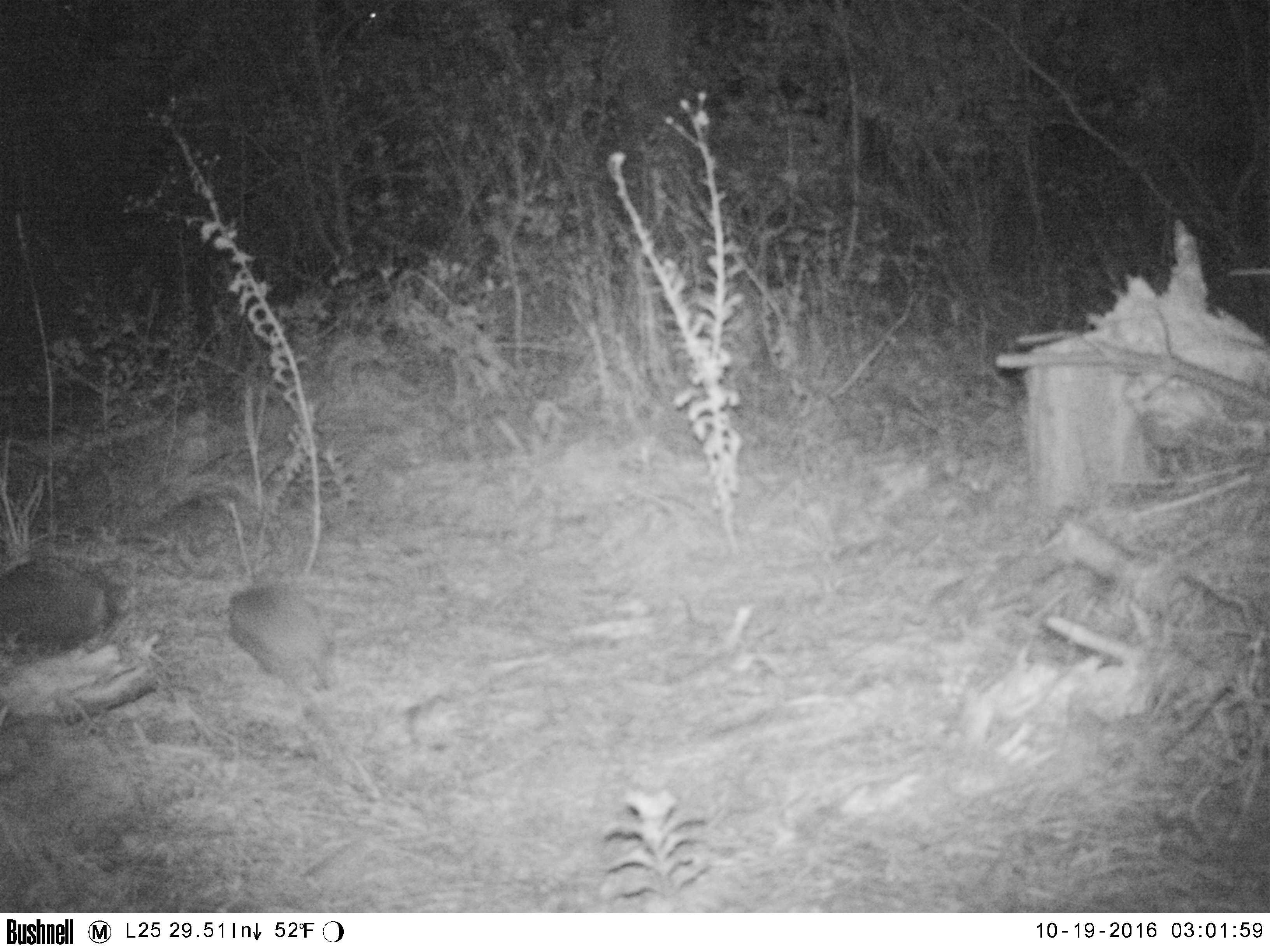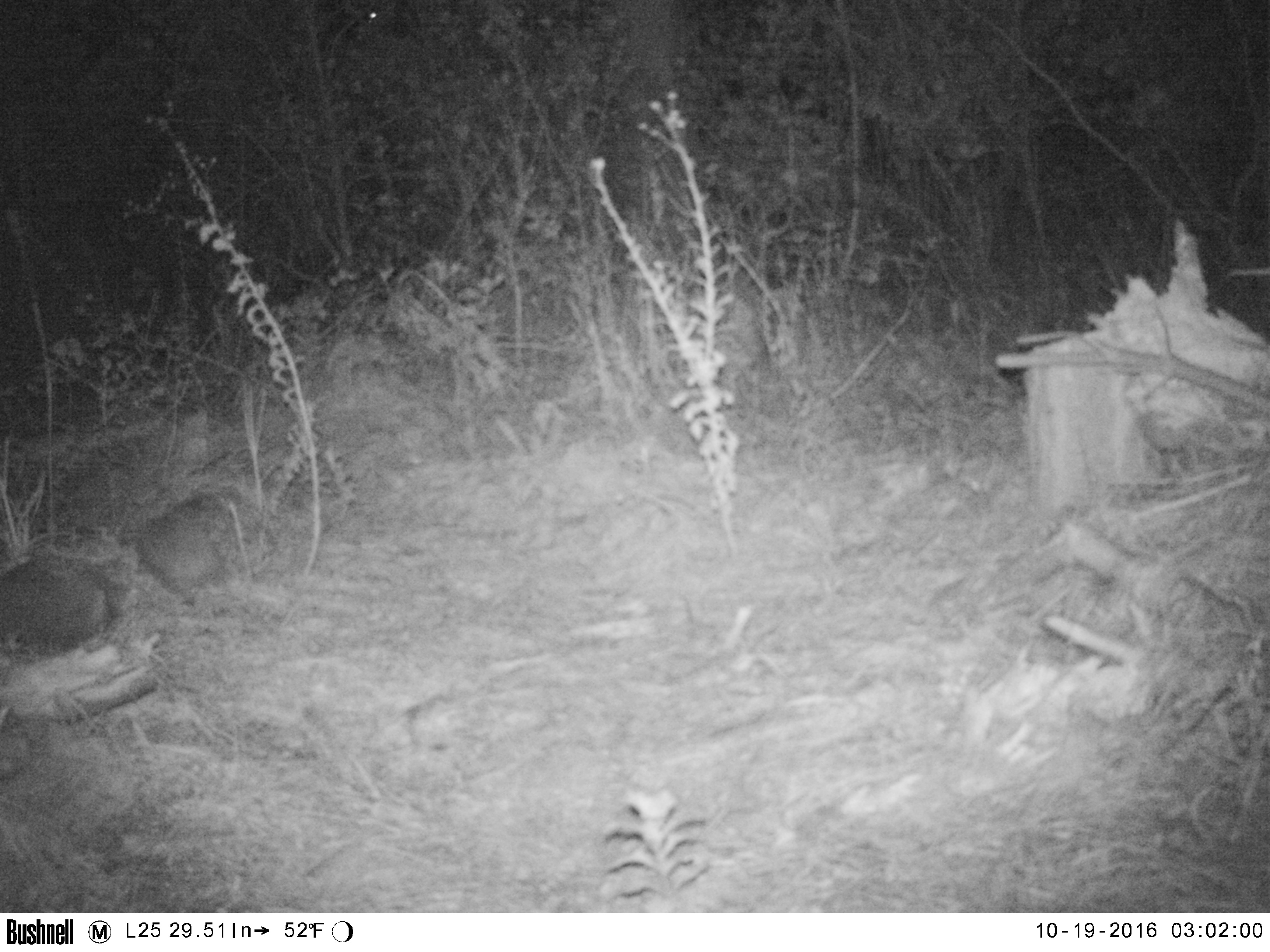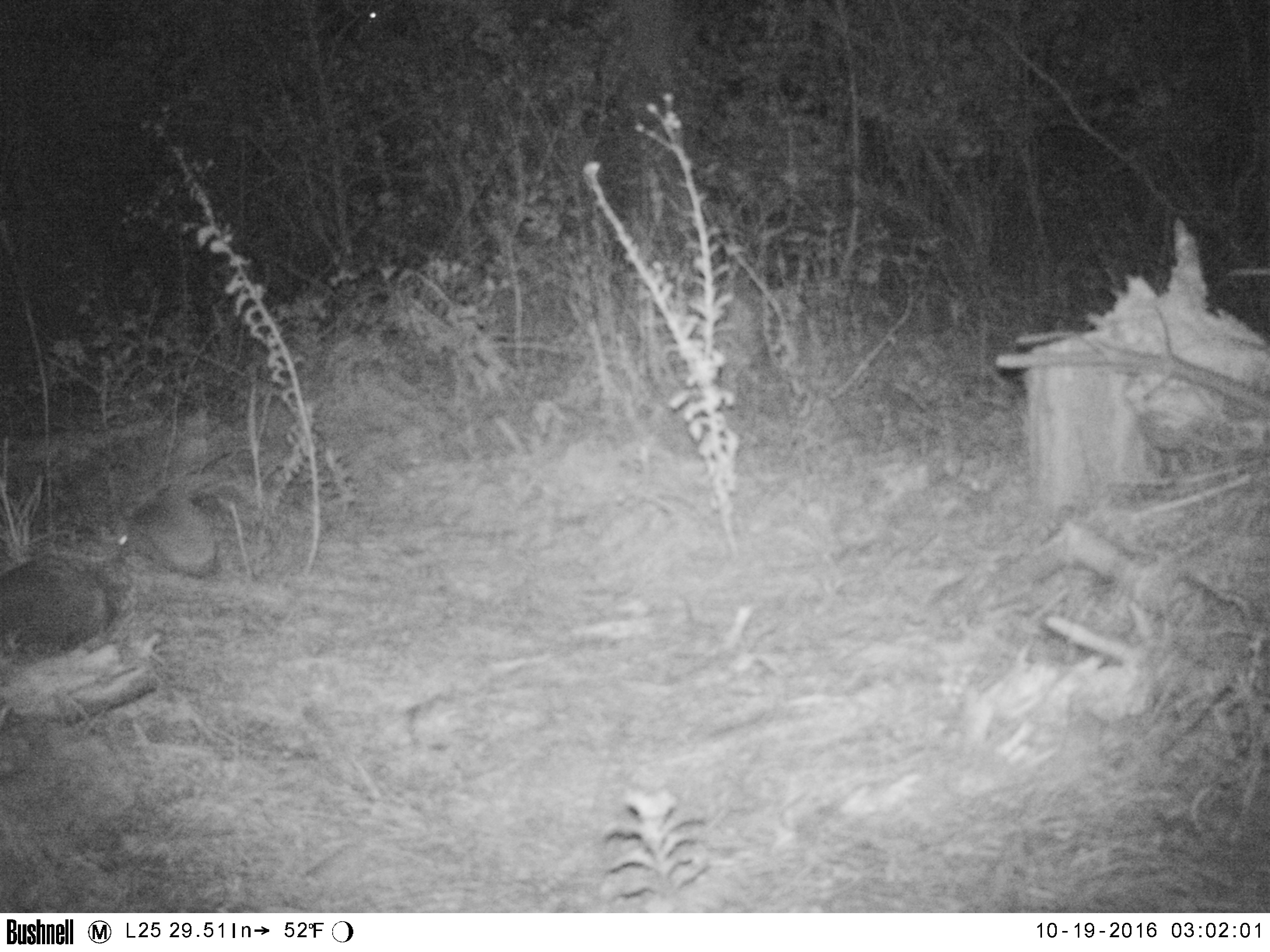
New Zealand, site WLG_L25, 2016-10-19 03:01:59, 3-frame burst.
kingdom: Animalia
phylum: Chordata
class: Mammalia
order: Eulipotyphla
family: Erinaceidae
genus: Erinaceus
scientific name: Erinaceus europaeus europaeus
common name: european hedgehog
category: hedgehog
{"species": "hedgehog (european hedgehog) (Erinaceus europaeus europaeus)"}